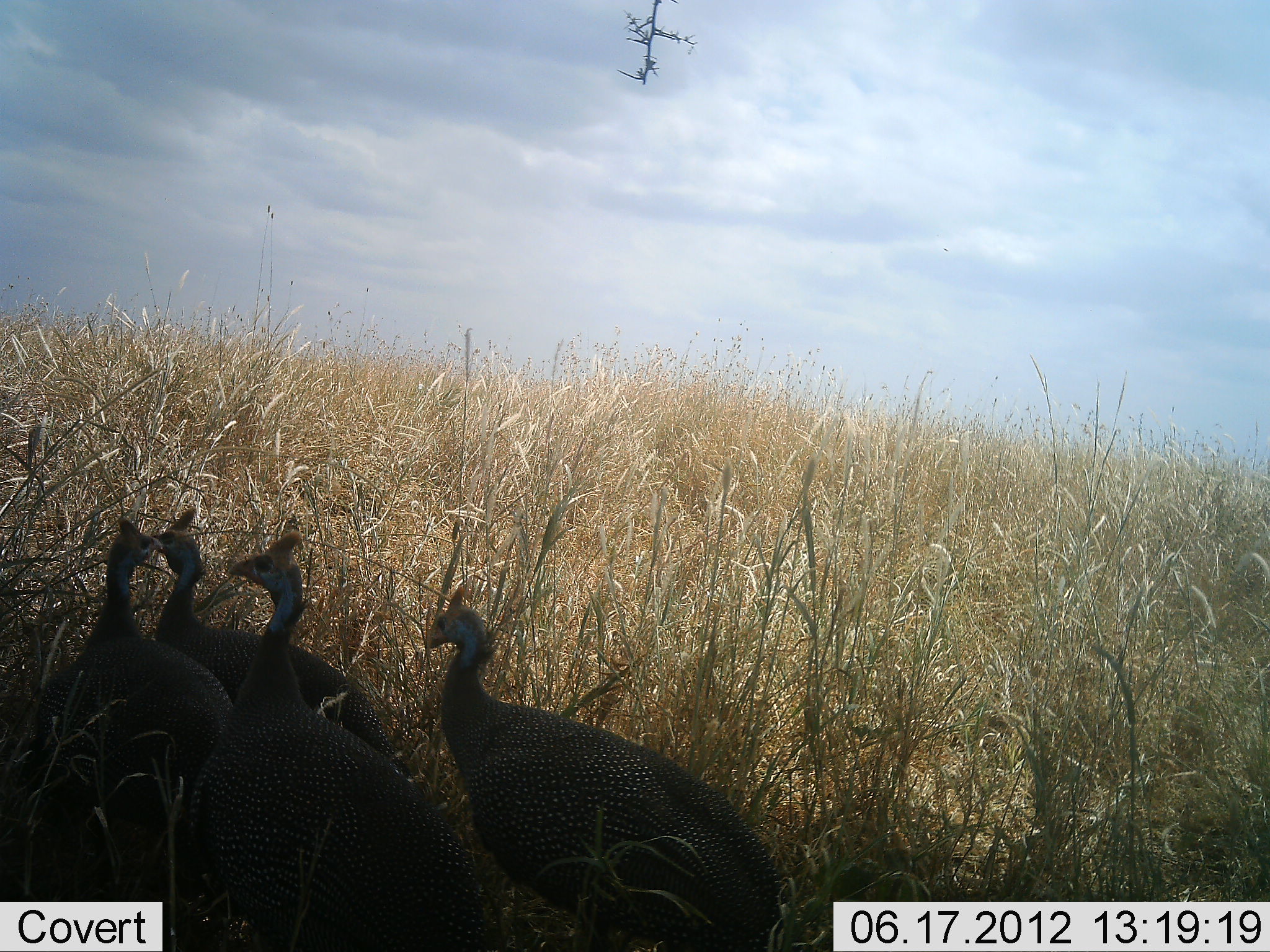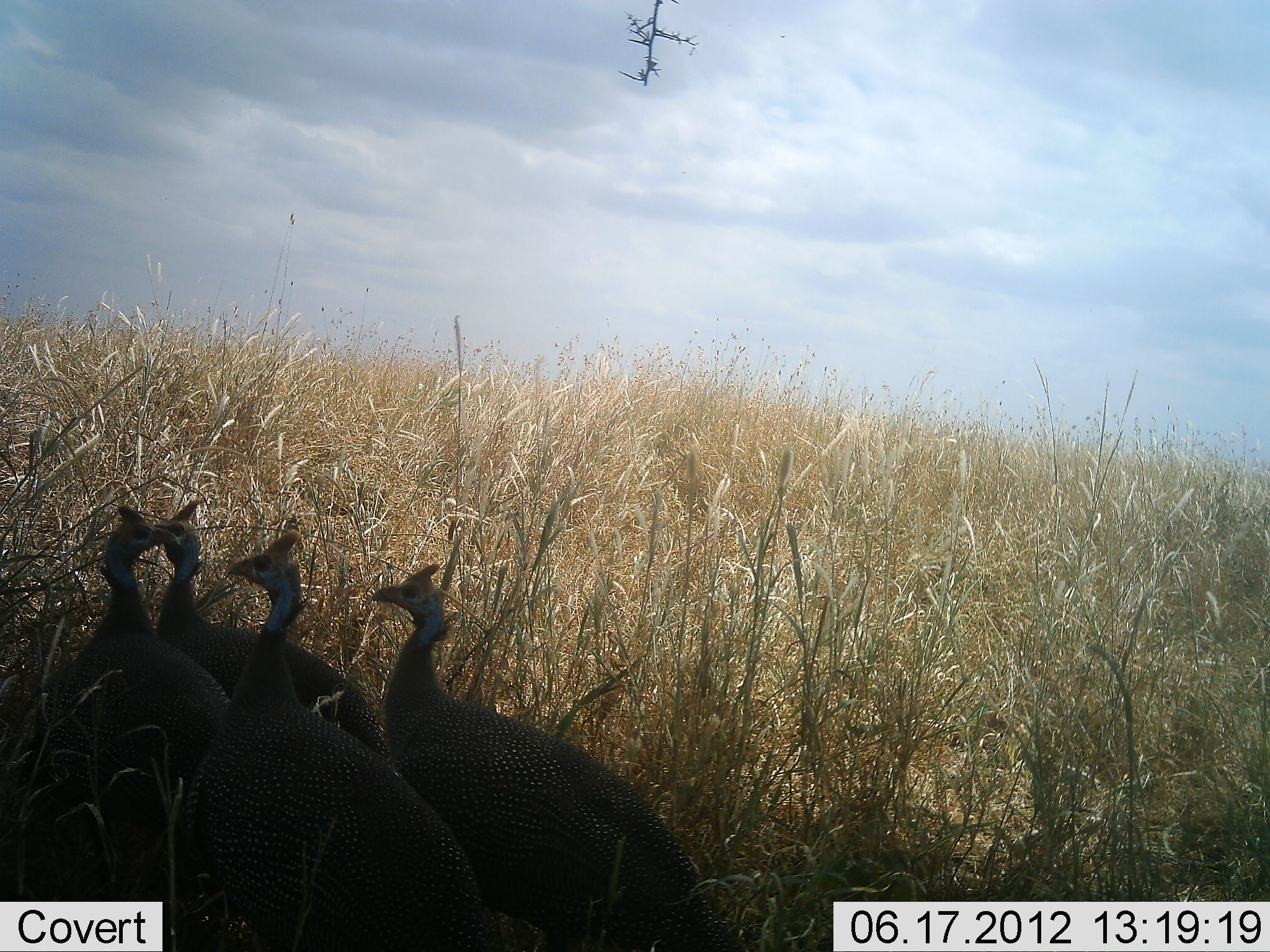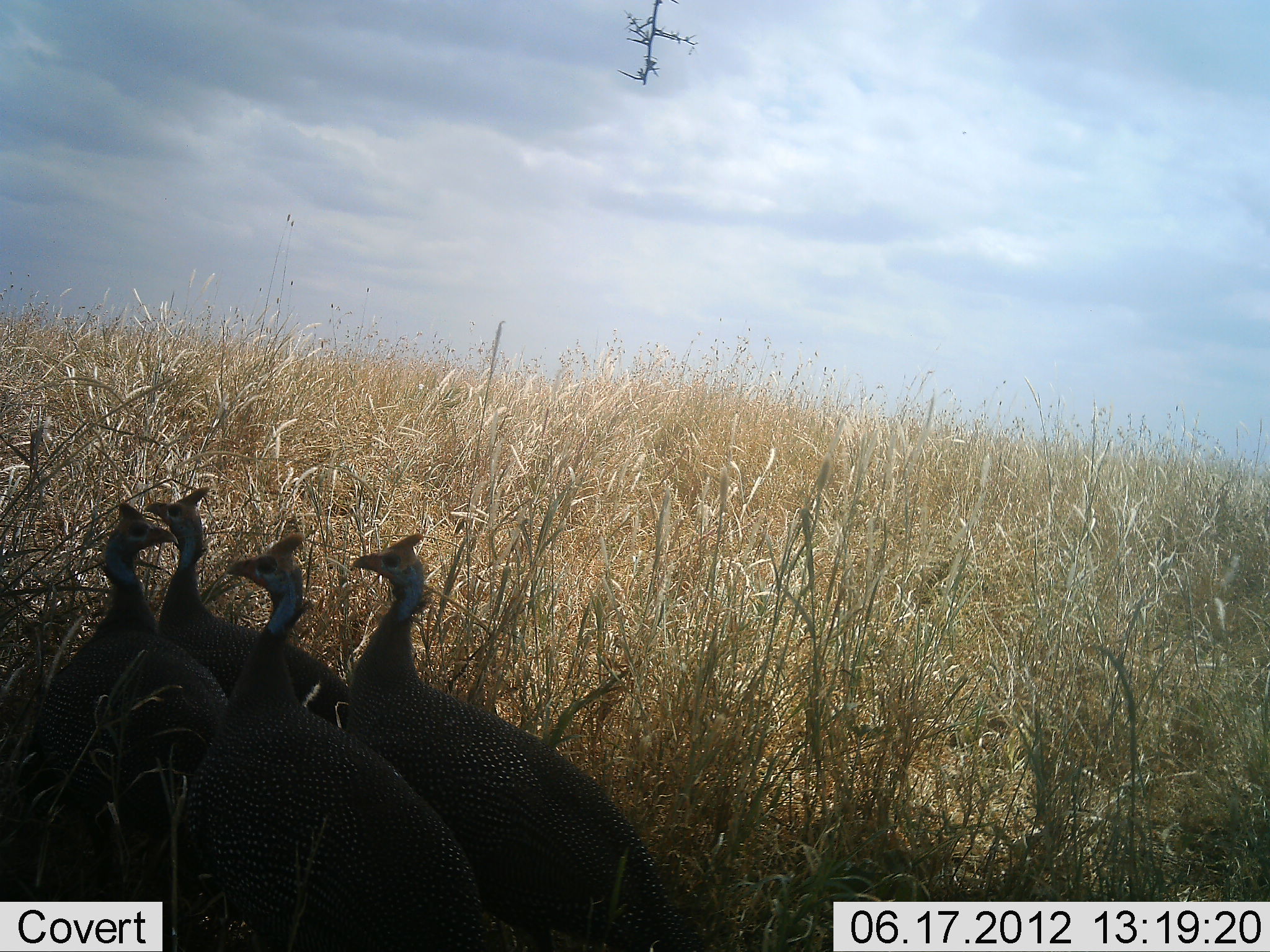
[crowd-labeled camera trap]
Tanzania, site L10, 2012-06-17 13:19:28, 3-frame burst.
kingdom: Animalia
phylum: Chordata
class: Aves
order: Galliformes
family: Numididae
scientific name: Numididae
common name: guinea fowl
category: guineafowl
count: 4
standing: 70%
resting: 0%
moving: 30%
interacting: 10%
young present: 0%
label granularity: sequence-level